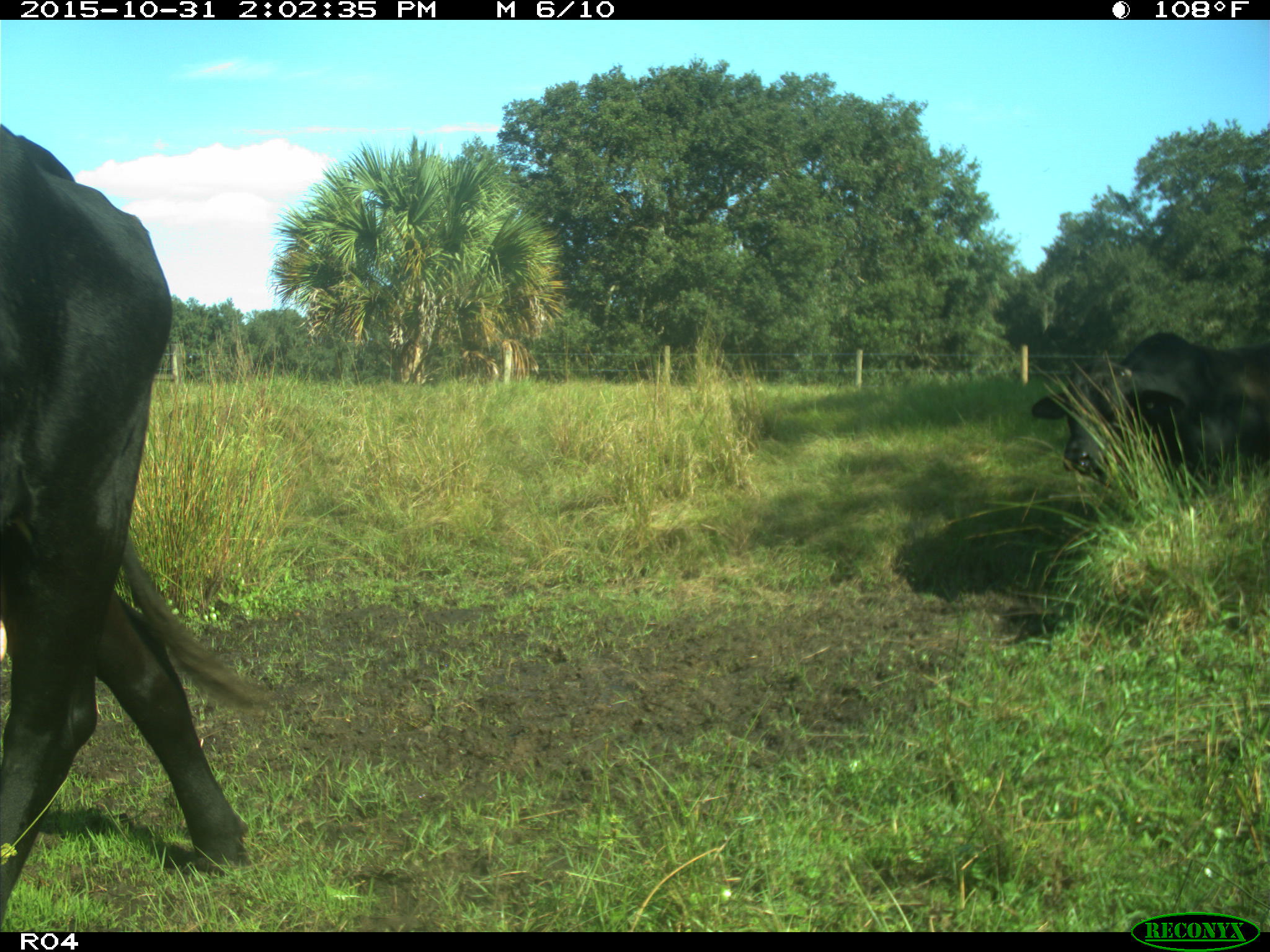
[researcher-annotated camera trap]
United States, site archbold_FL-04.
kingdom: Animalia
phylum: Chordata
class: Mammalia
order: Artiodactyla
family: Bovidae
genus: Bos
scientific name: Bos taurus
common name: domestic cow